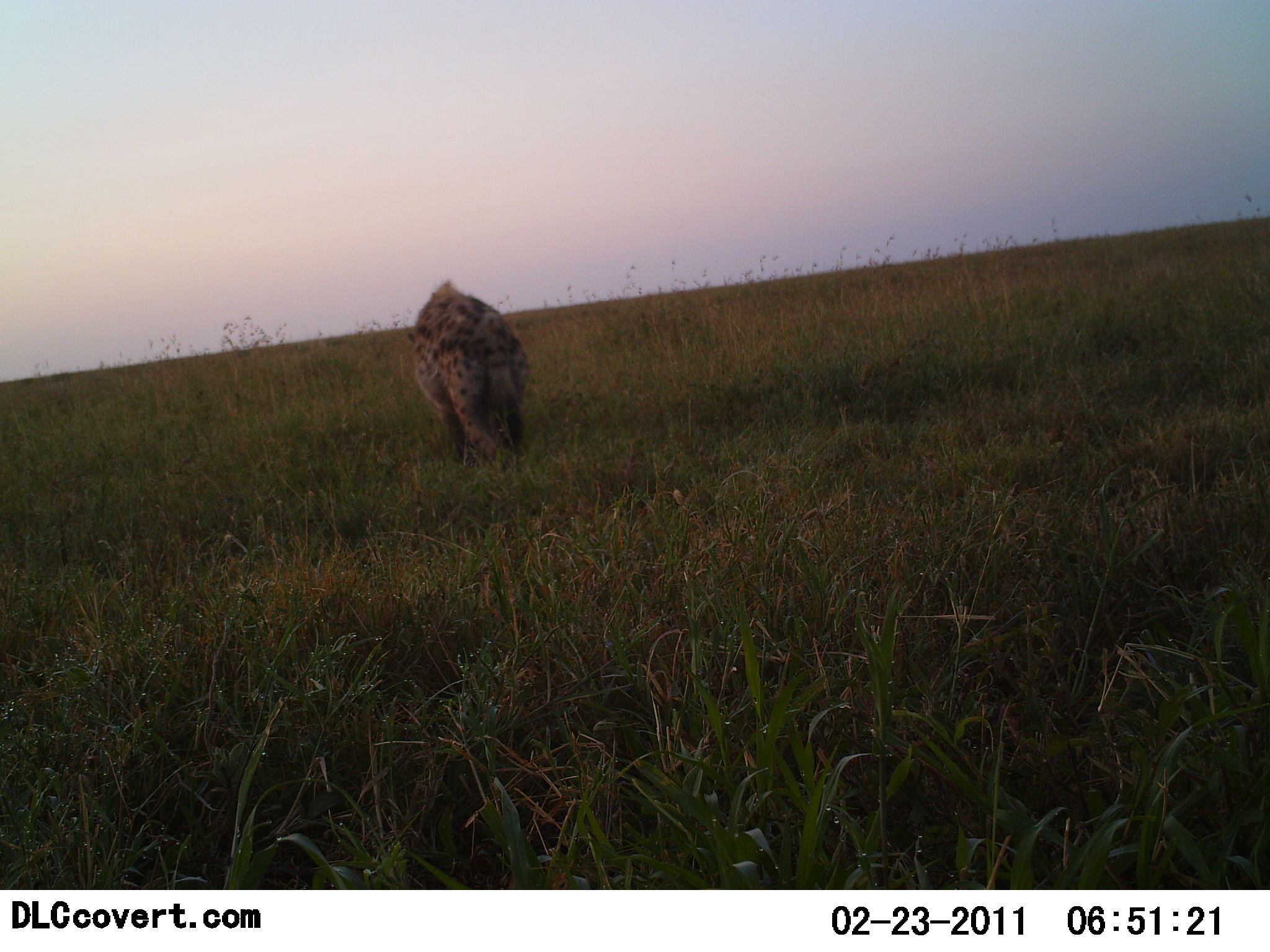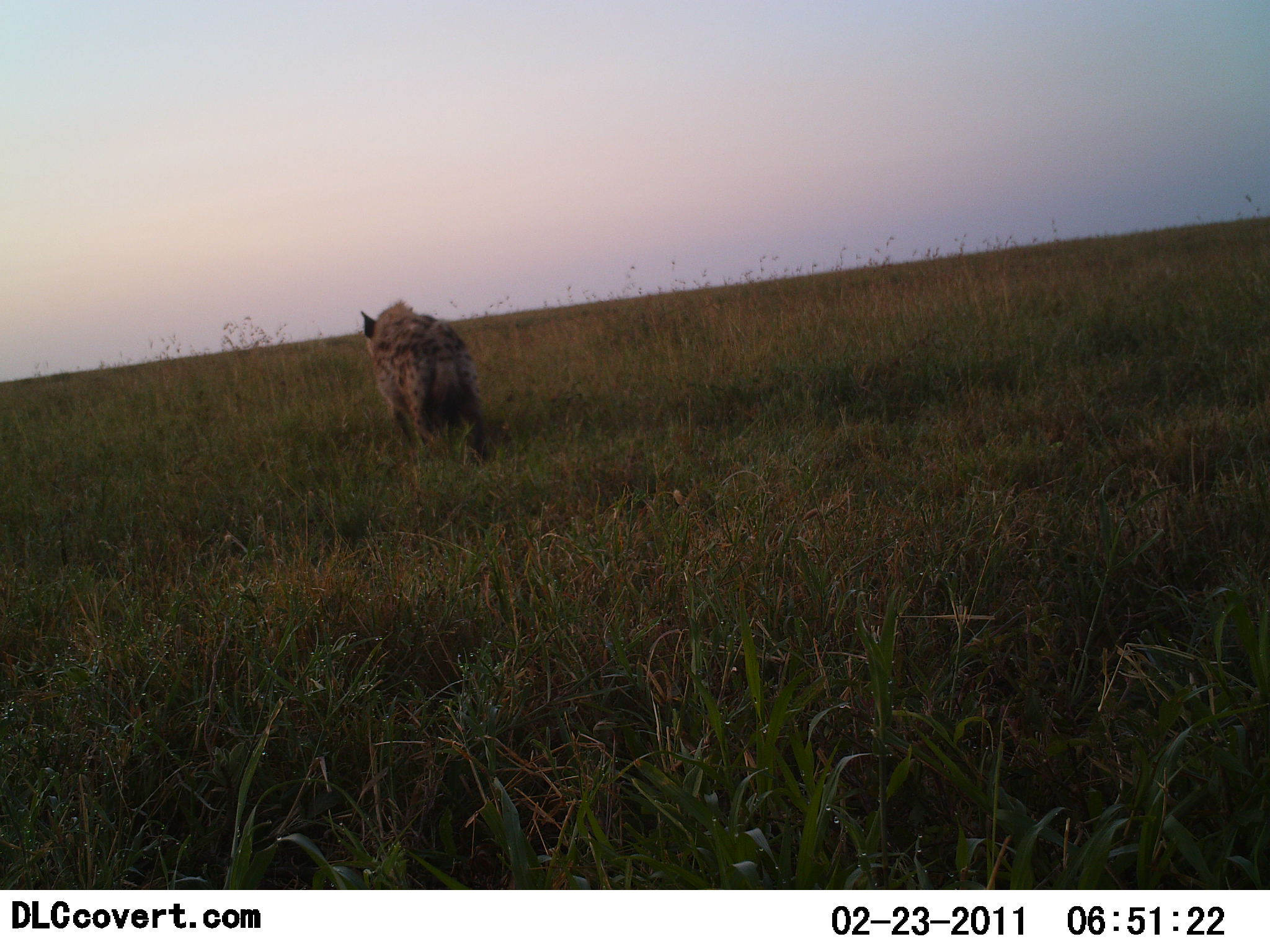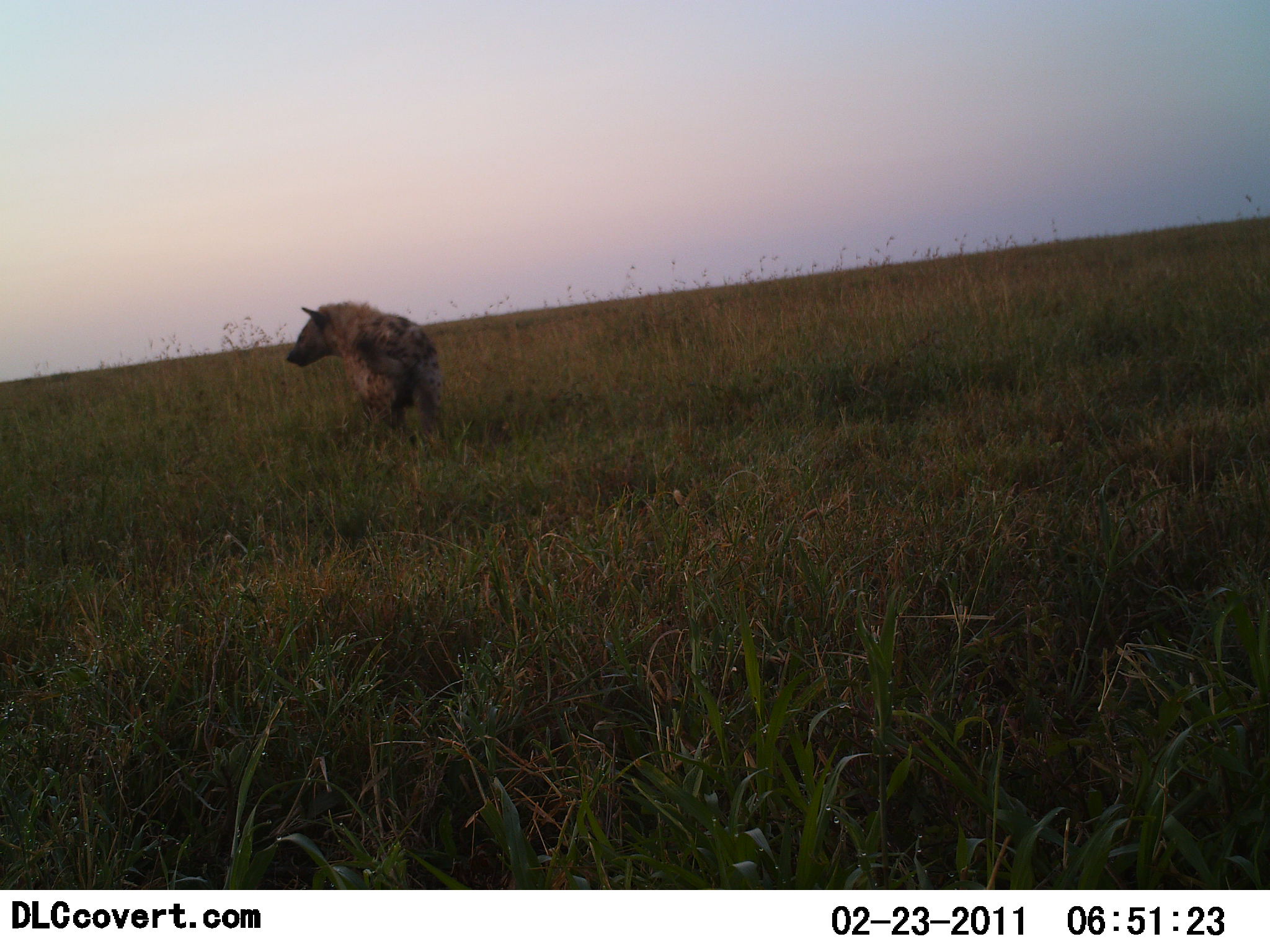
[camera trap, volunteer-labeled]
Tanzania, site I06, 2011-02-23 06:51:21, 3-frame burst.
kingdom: Animalia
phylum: Chordata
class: Mammalia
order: Carnivora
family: Hyaenidae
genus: Crocuta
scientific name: Crocuta crocuta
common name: spotted hyena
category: hyenaspotted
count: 1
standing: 0%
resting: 0%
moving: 92%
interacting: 0%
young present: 0%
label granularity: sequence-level